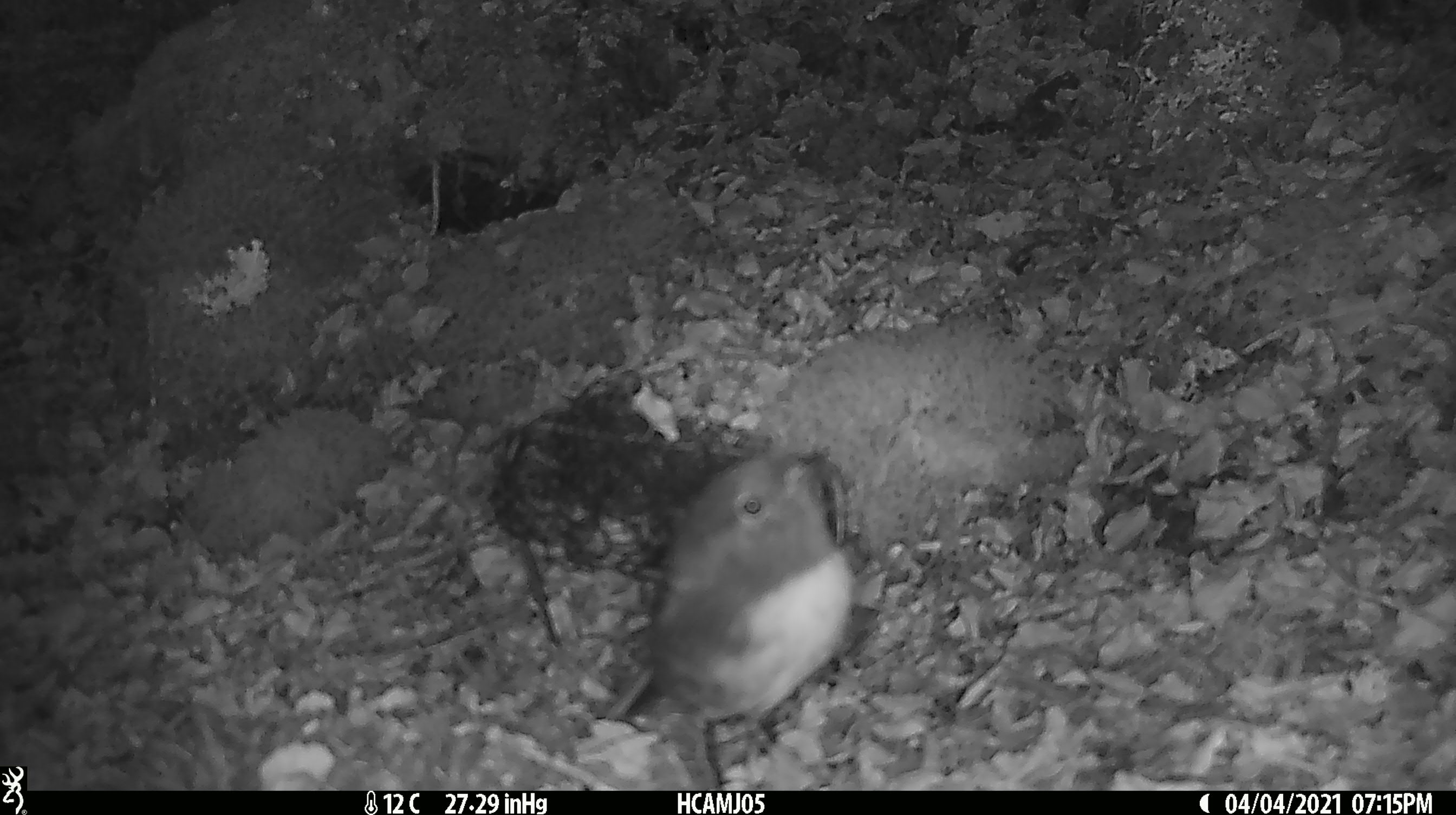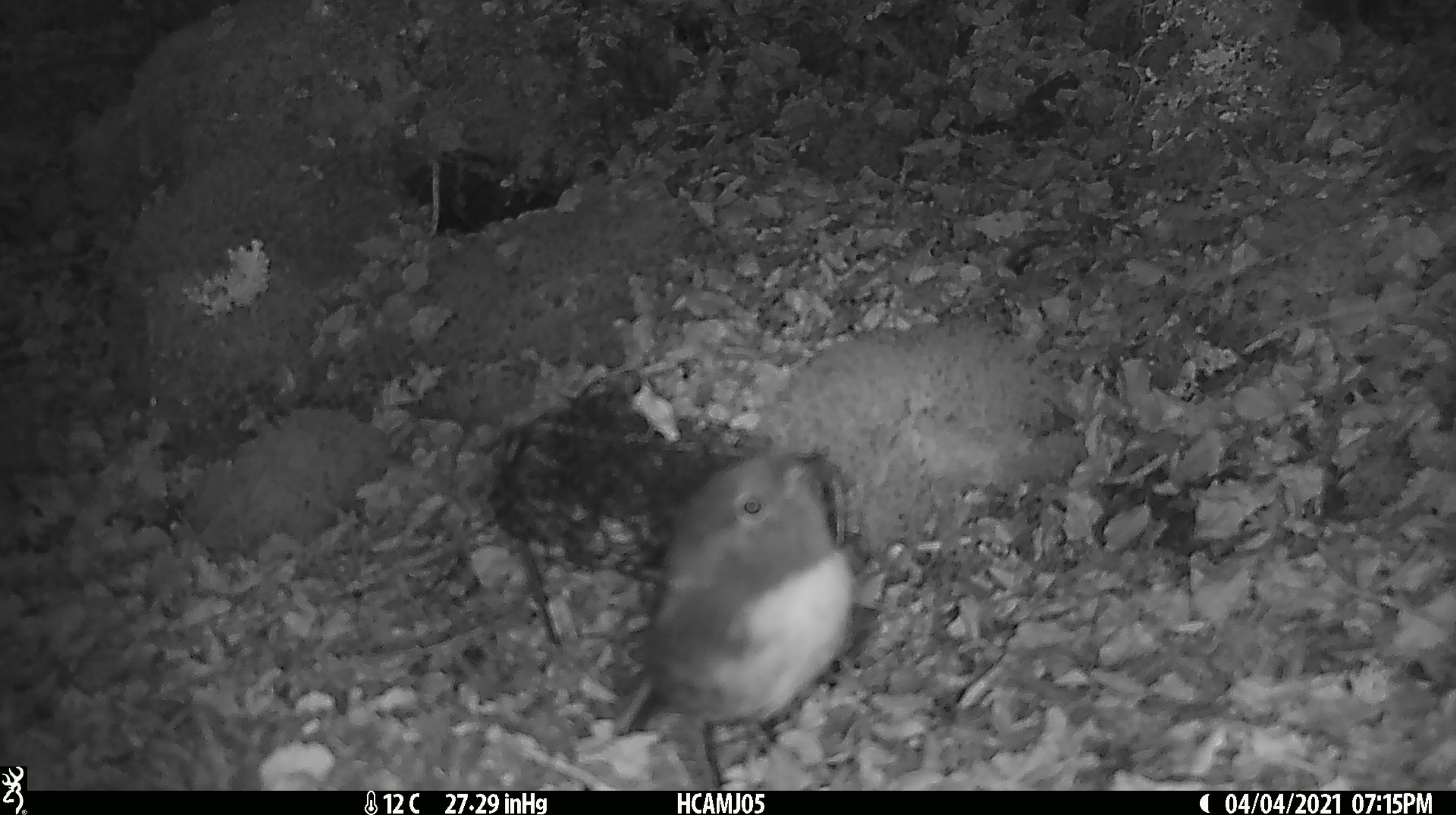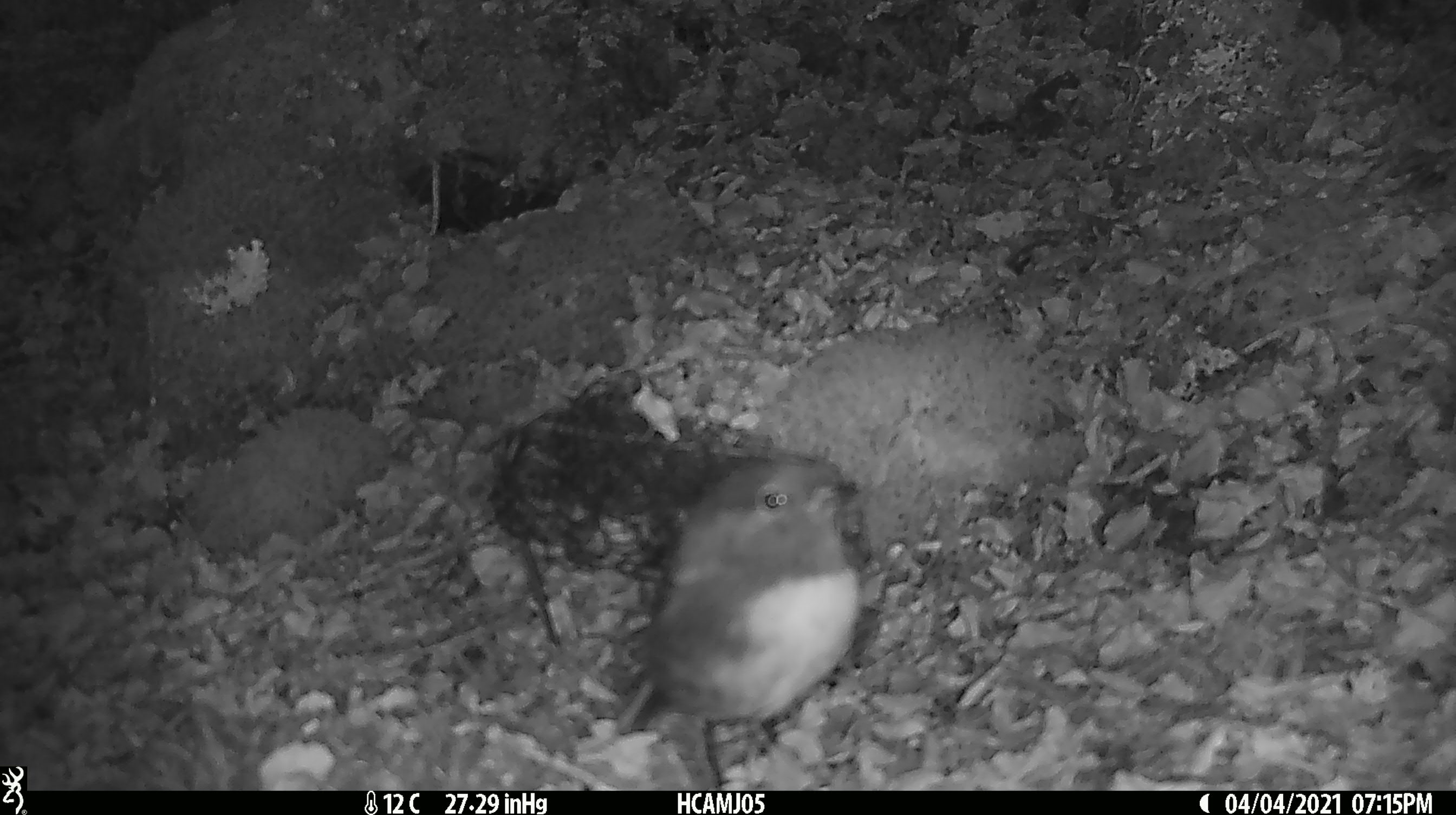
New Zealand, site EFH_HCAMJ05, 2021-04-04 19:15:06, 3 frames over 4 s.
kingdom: Animalia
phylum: Chordata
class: Aves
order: Passeriformes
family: Petroicidae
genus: Petroica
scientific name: Petroica australis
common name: new zealand robin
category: robin